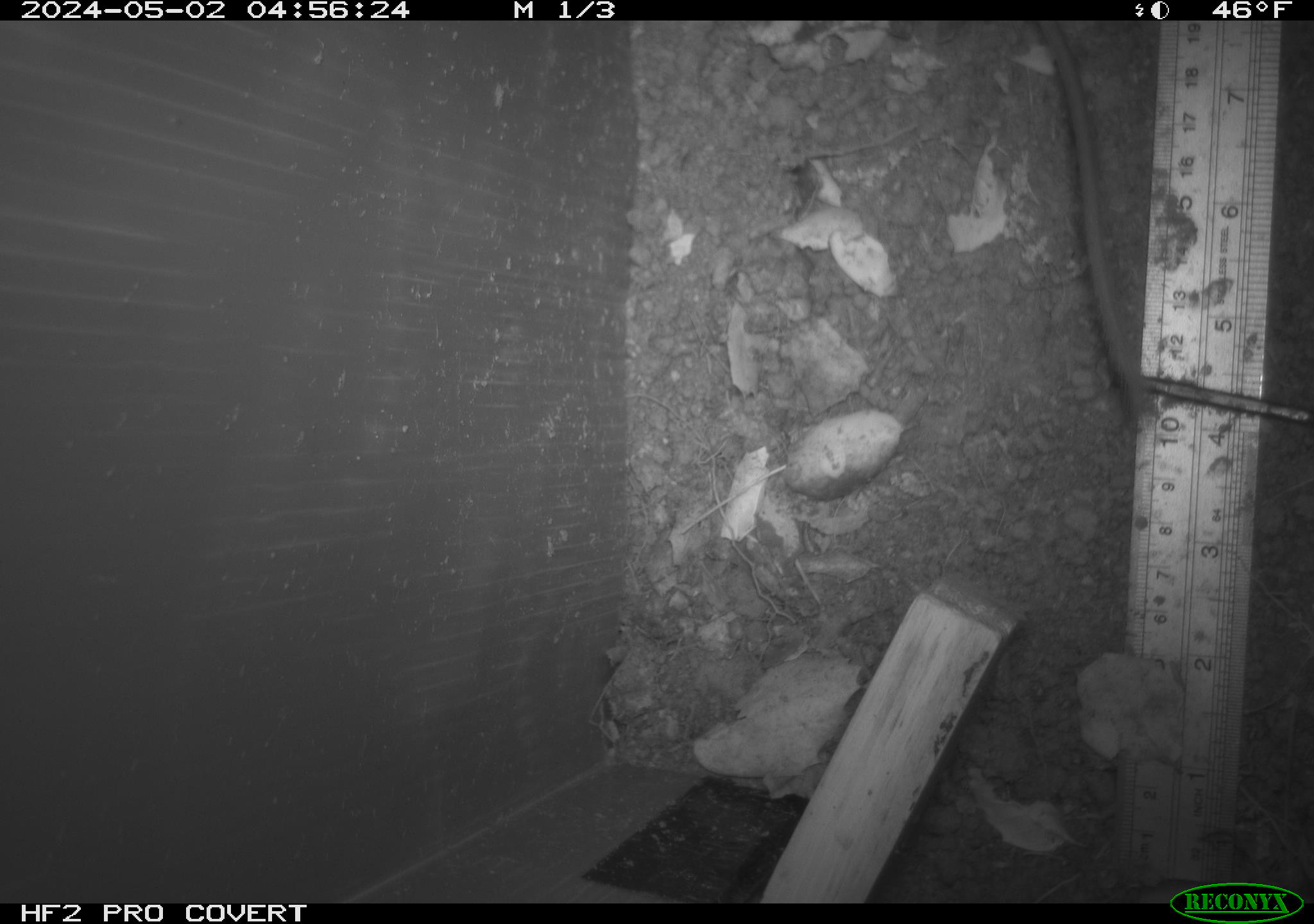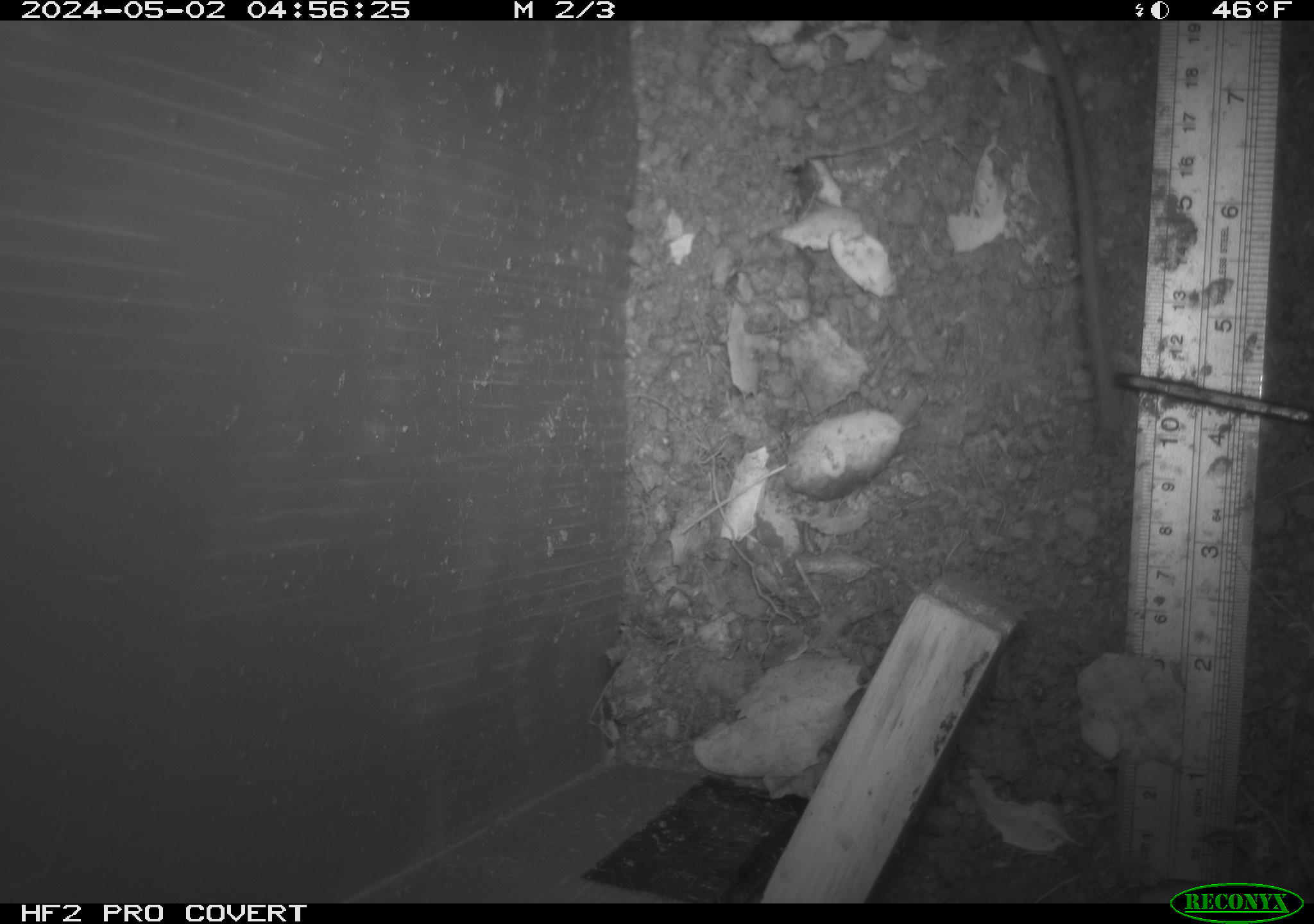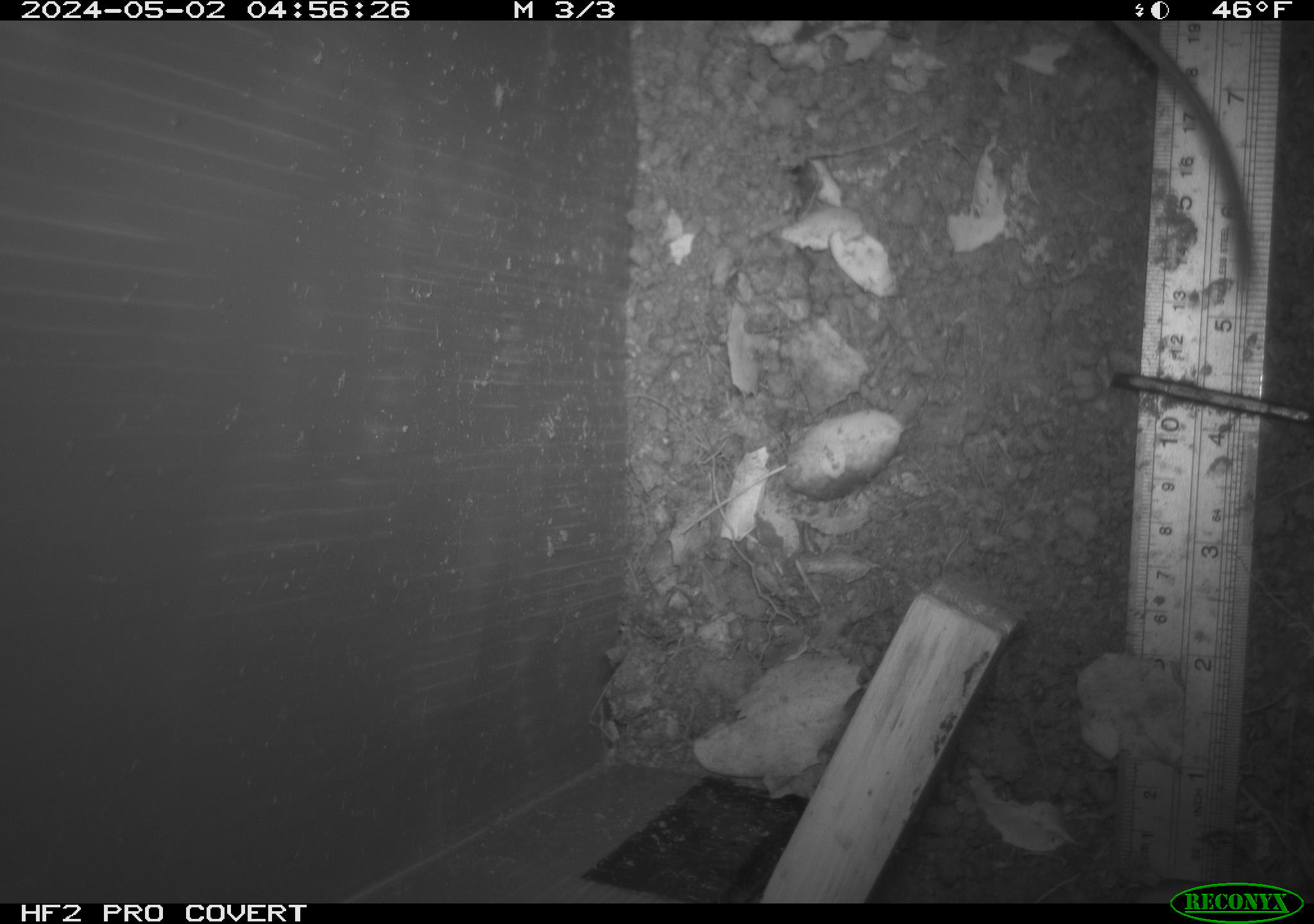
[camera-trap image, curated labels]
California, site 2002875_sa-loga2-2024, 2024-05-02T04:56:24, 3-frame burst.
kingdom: Animalia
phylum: Chordata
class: Mammalia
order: Rodentia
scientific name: Rodentia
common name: rodent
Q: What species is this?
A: Rodent (Rodentia).